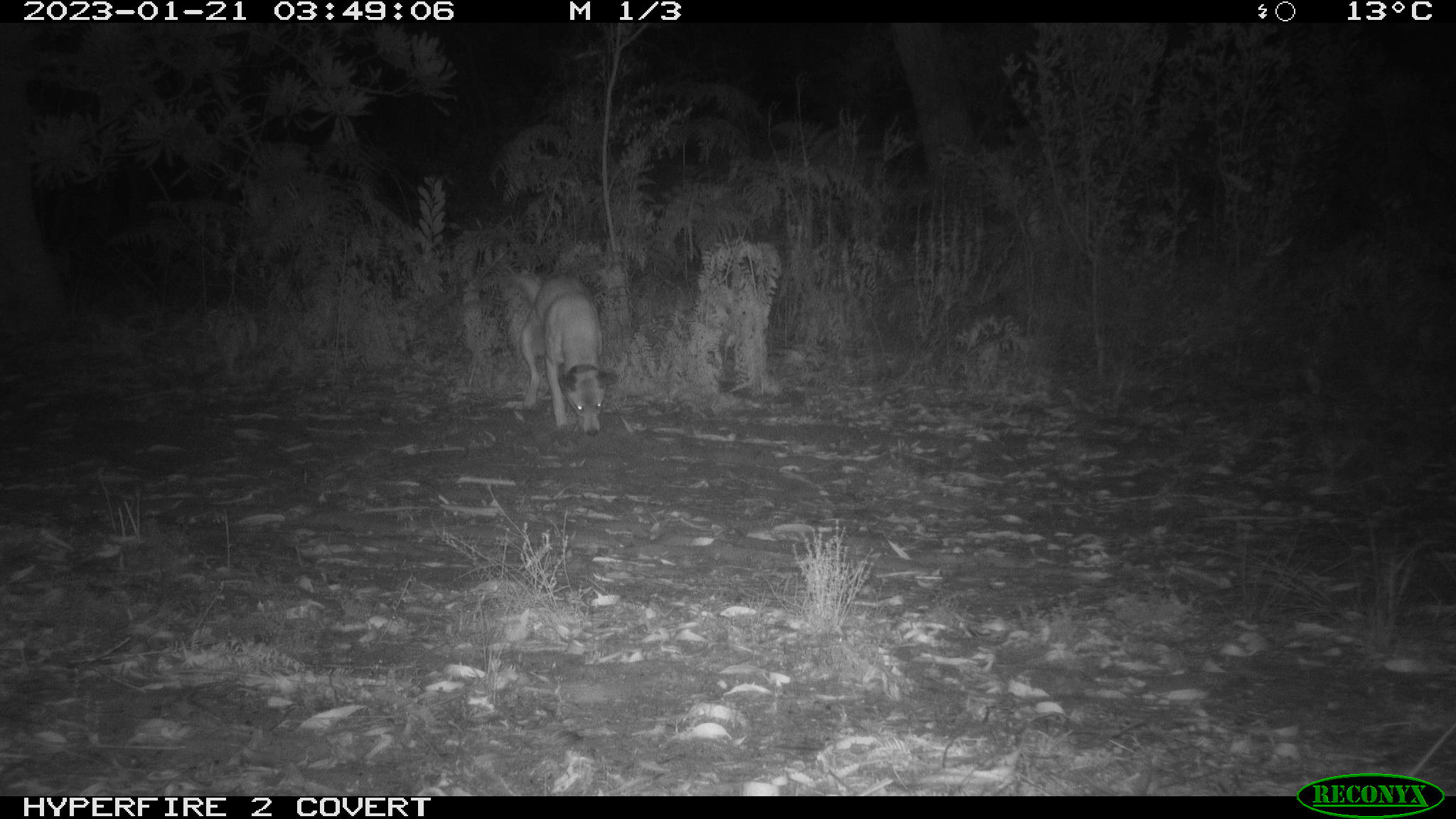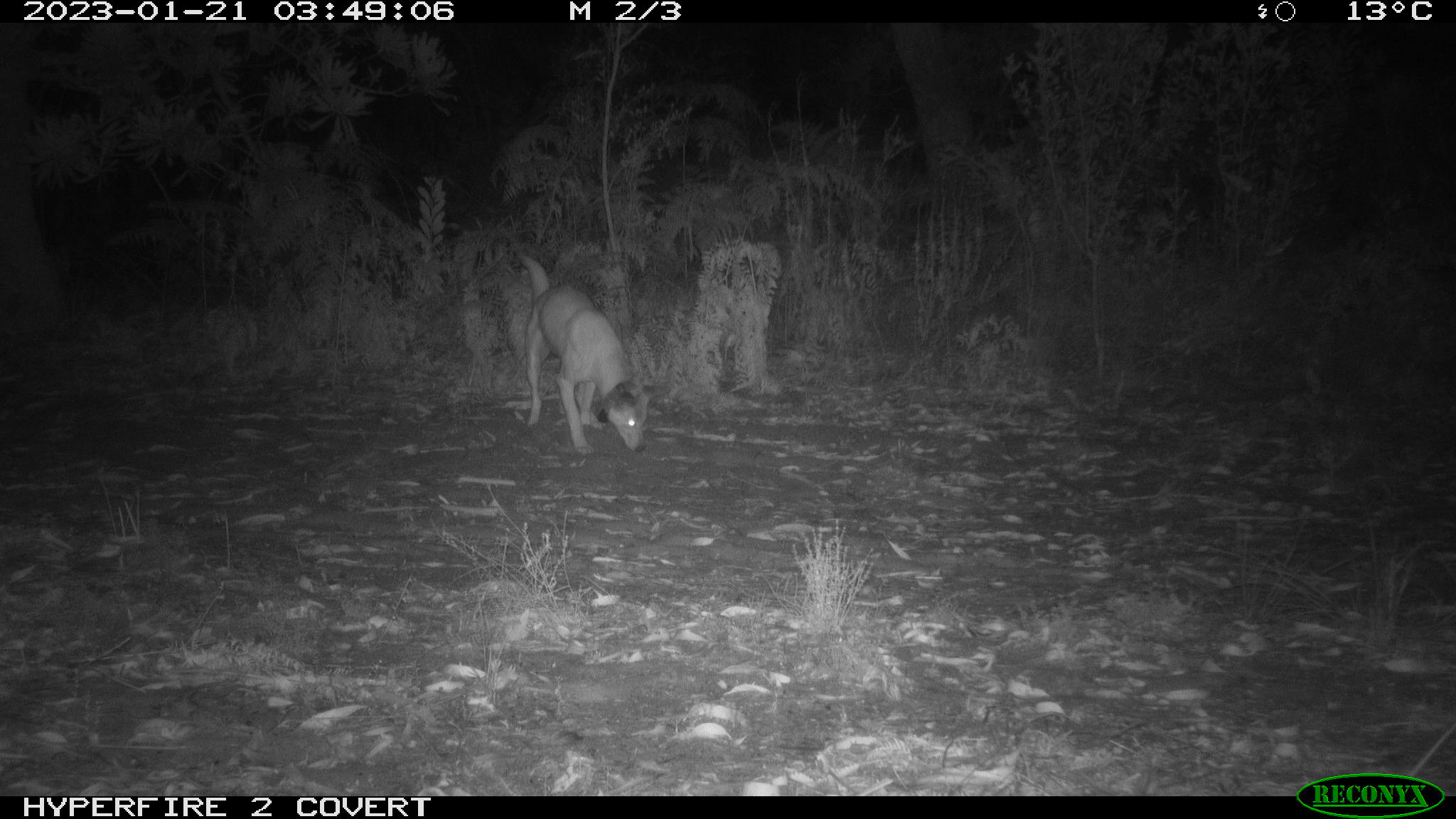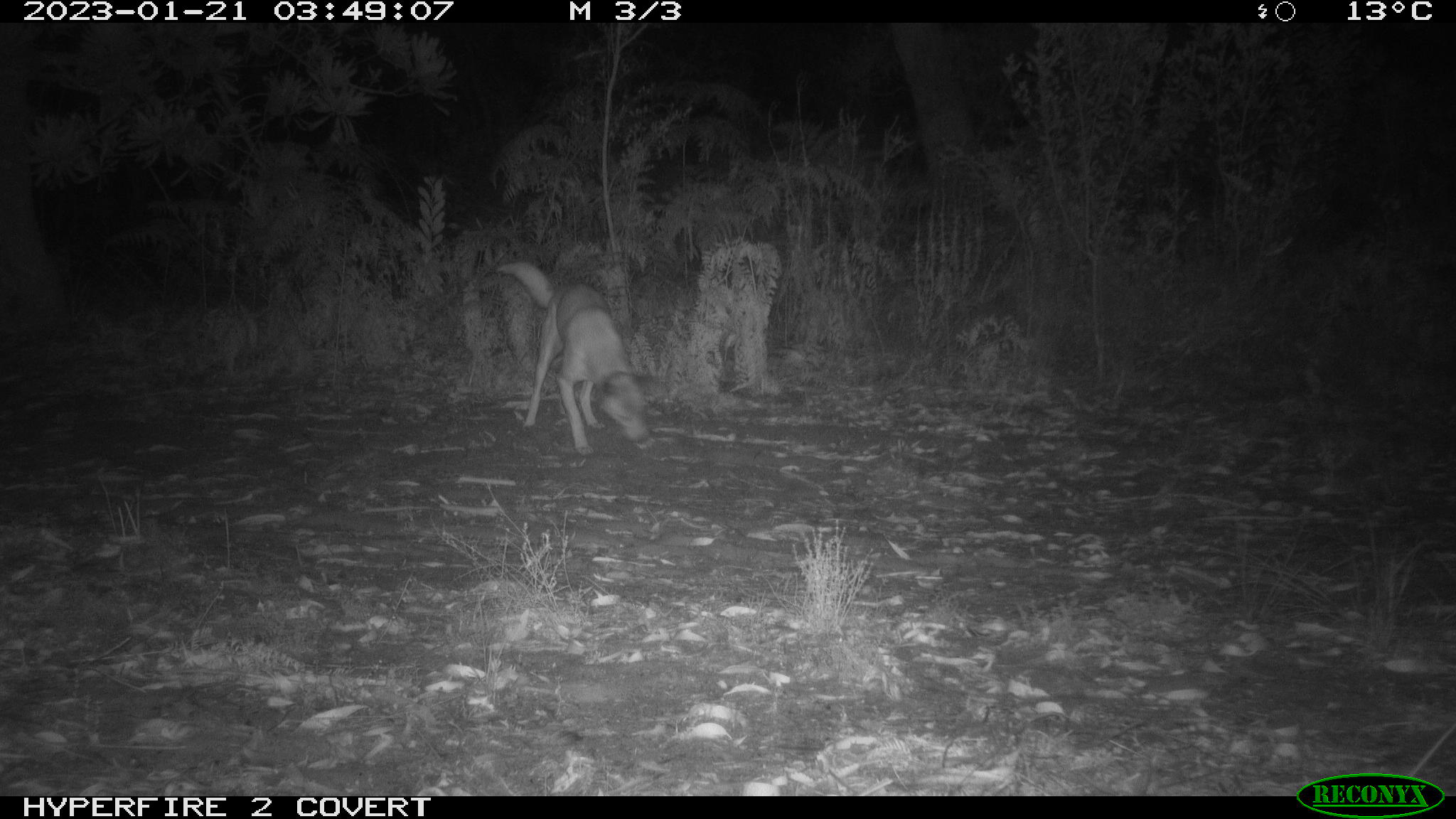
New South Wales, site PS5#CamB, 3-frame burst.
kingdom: Animalia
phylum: Chordata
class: Mammalia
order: Carnivora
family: Canidae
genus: Canis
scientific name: Canis familiaris dingo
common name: dingo